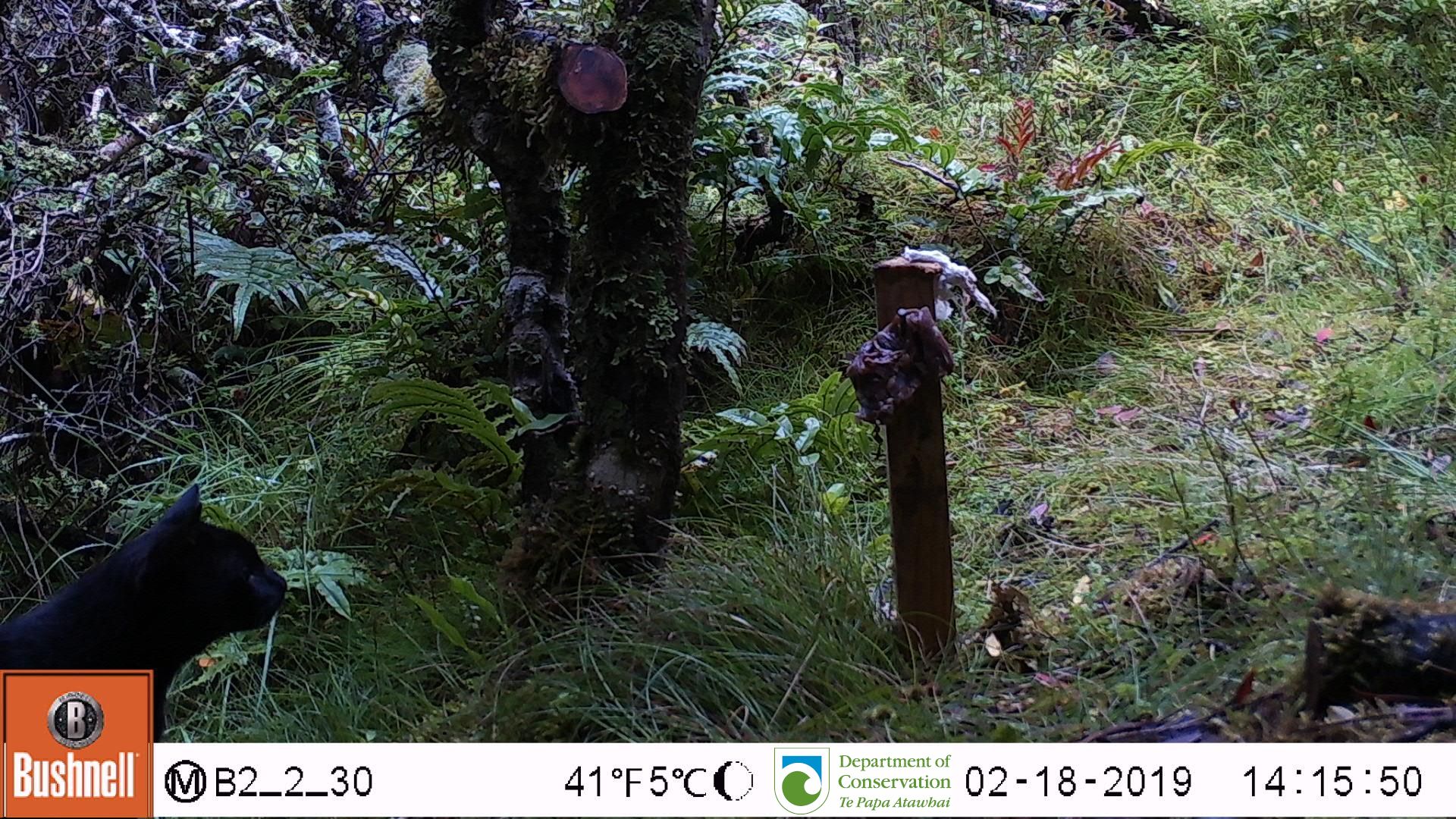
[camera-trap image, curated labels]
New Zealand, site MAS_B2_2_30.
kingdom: Animalia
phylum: Chordata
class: Mammalia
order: Carnivora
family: Felidae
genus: Felis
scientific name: Felis catus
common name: domestic cat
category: cat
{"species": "cat (domestic cat) (Felis catus)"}